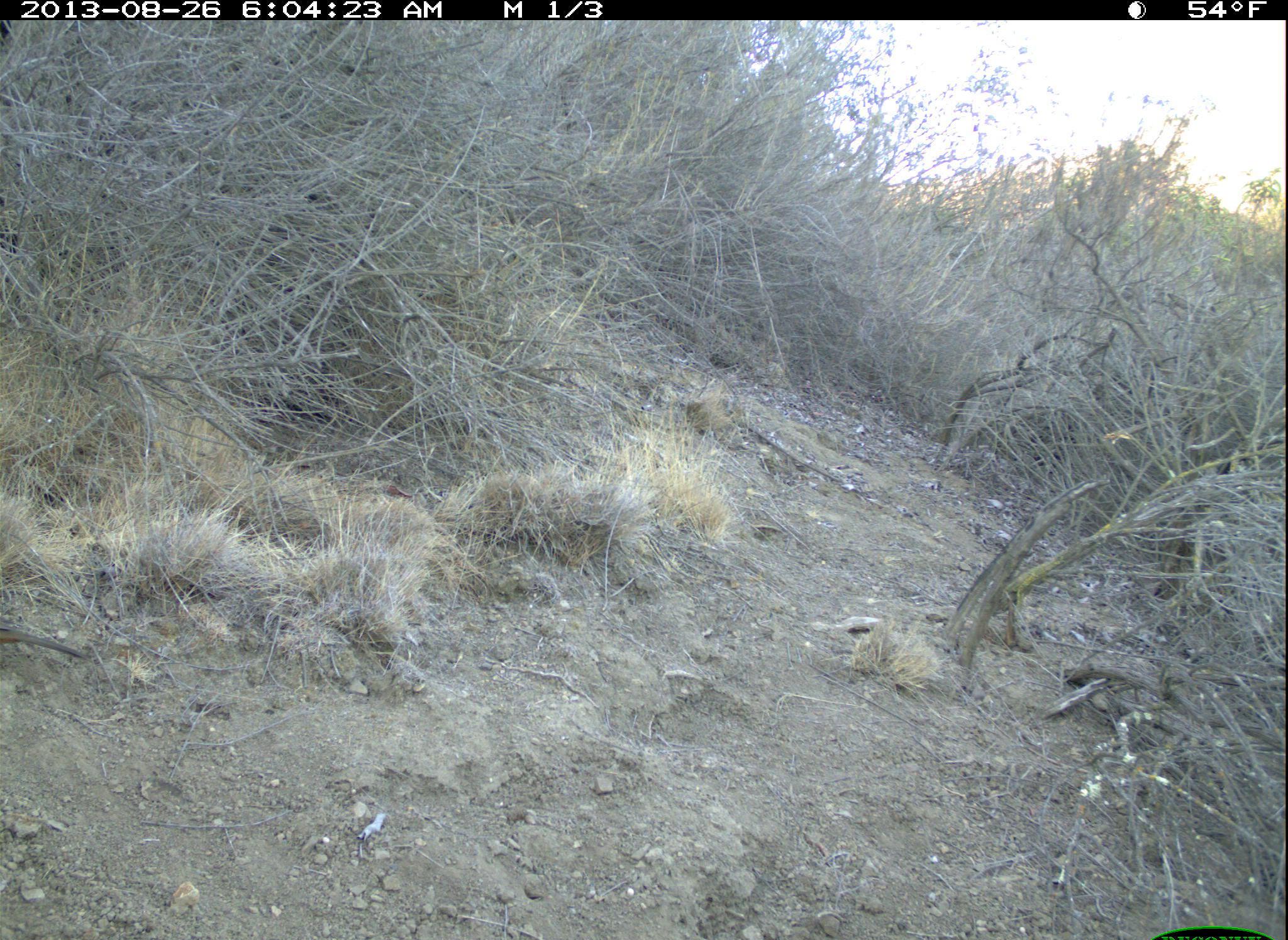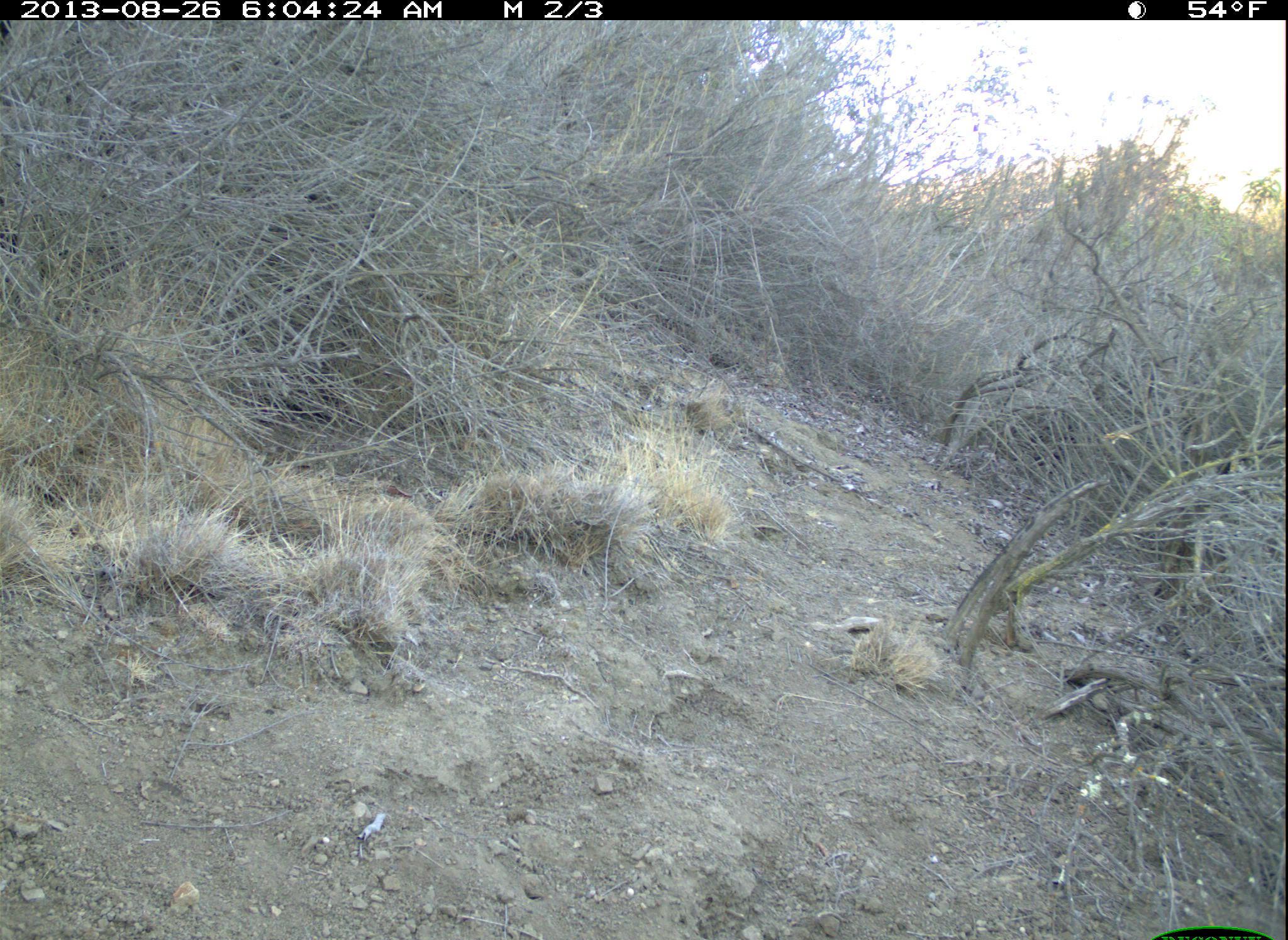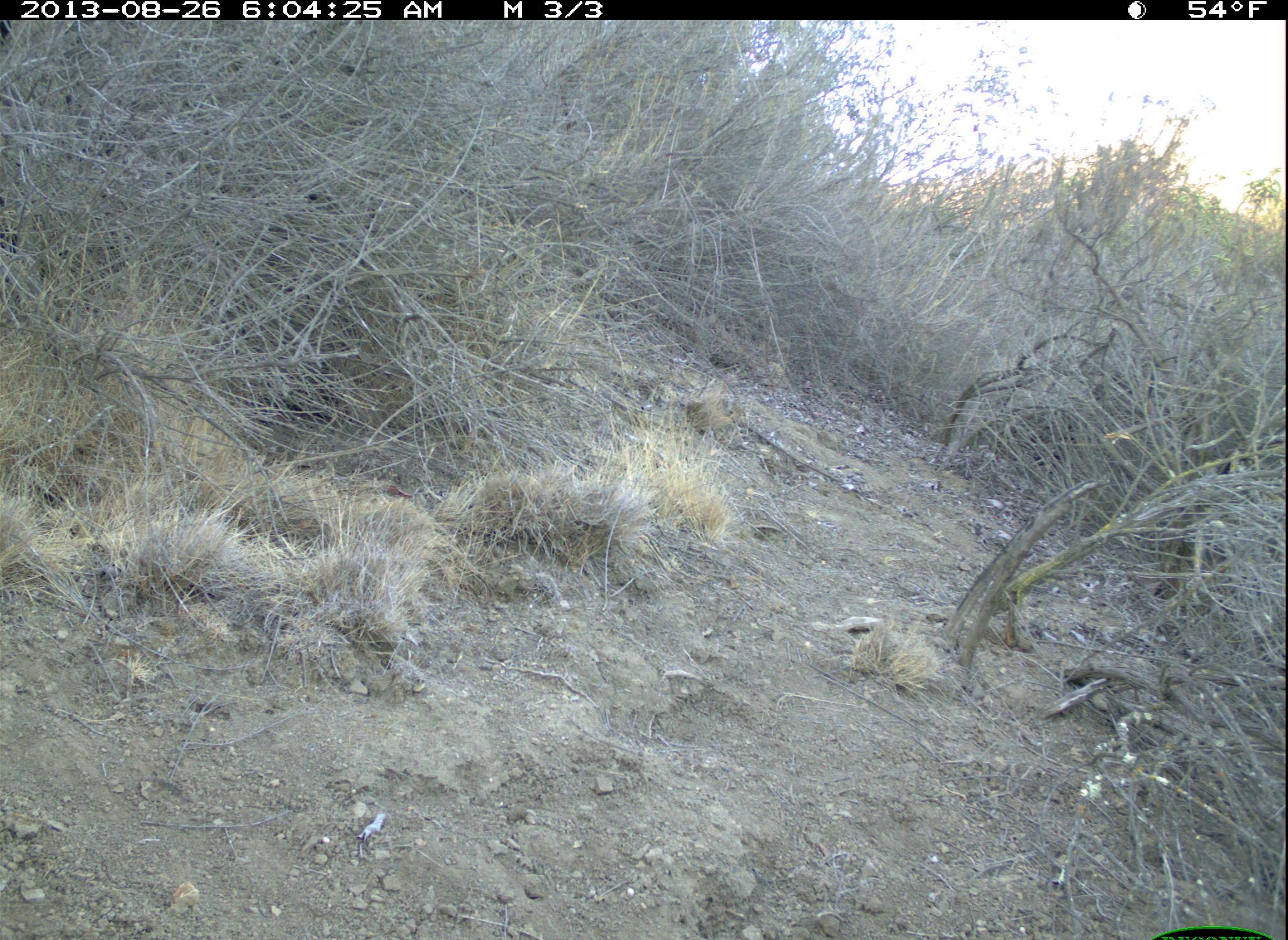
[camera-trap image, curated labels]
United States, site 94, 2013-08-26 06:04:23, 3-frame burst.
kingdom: Animalia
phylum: Chordata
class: Aves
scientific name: Aves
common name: bird